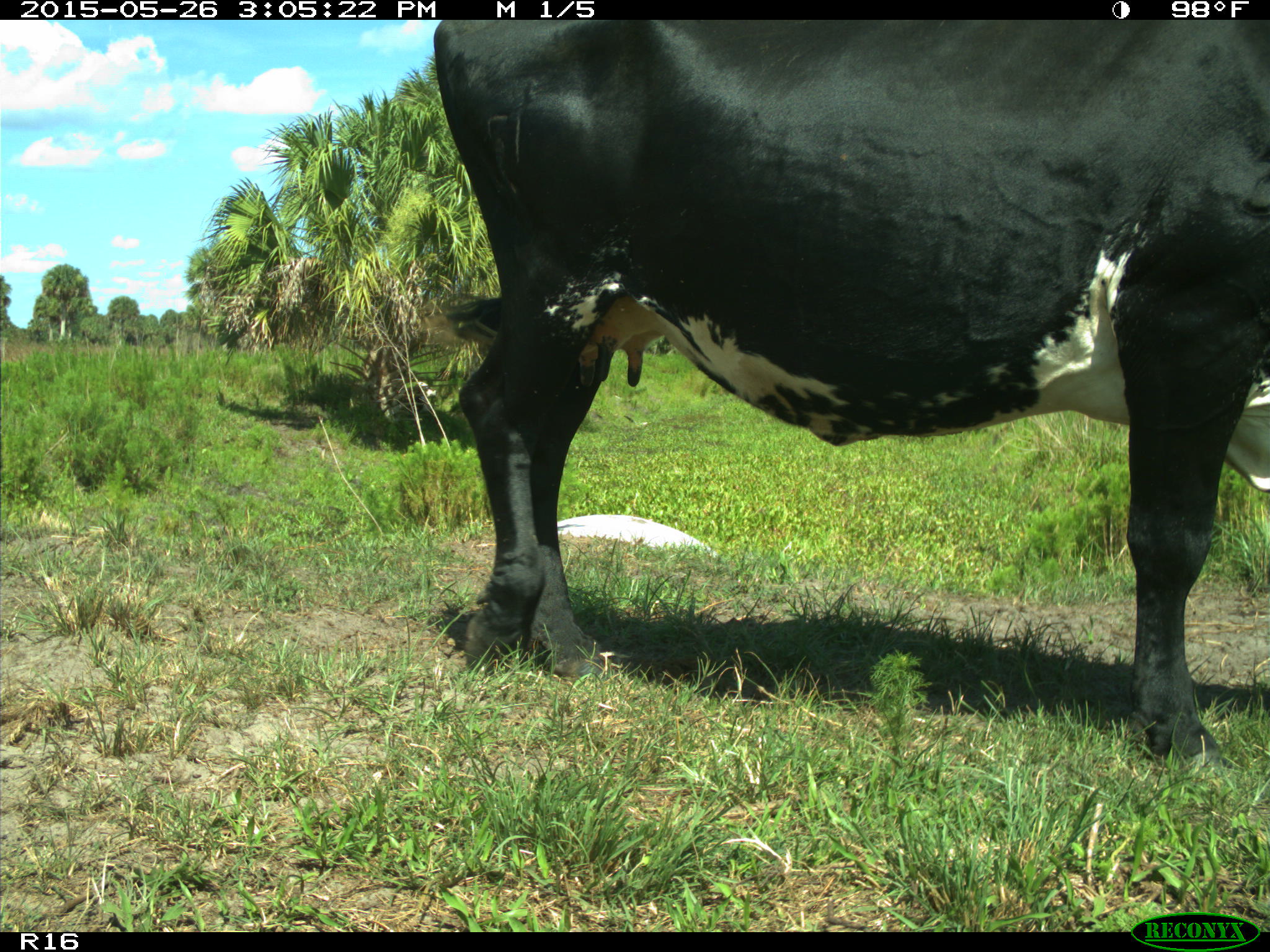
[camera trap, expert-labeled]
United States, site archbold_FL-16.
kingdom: Animalia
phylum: Chordata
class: Mammalia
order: Artiodactyla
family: Bovidae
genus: Bos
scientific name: Bos taurus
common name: domestic cow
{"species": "Bos taurus (domestic cow)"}